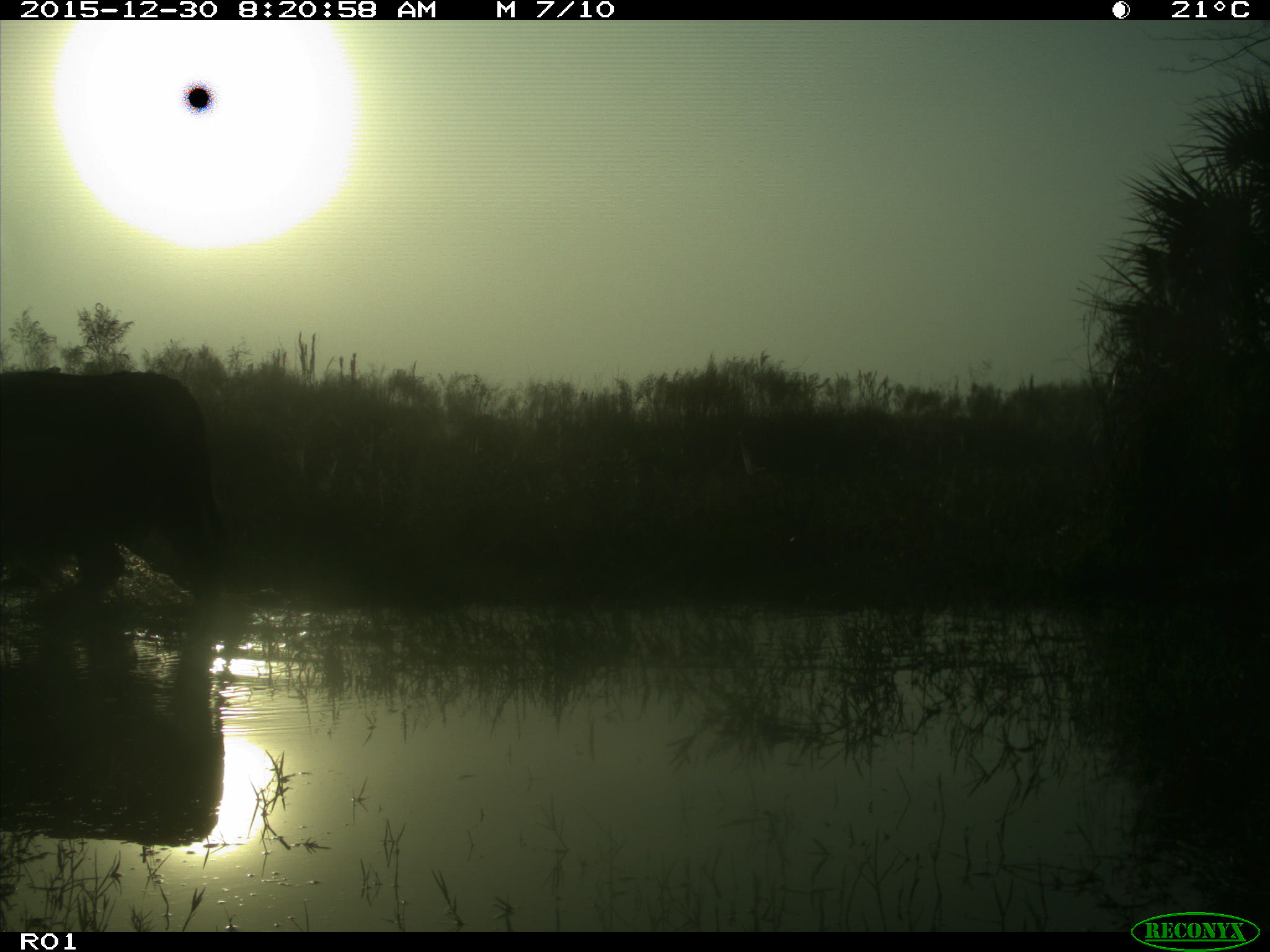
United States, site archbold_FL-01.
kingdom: Animalia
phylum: Chordata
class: Mammalia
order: Artiodactyla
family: Bovidae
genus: Bos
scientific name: Bos taurus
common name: domestic cow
Bos taurus (domestic cow).